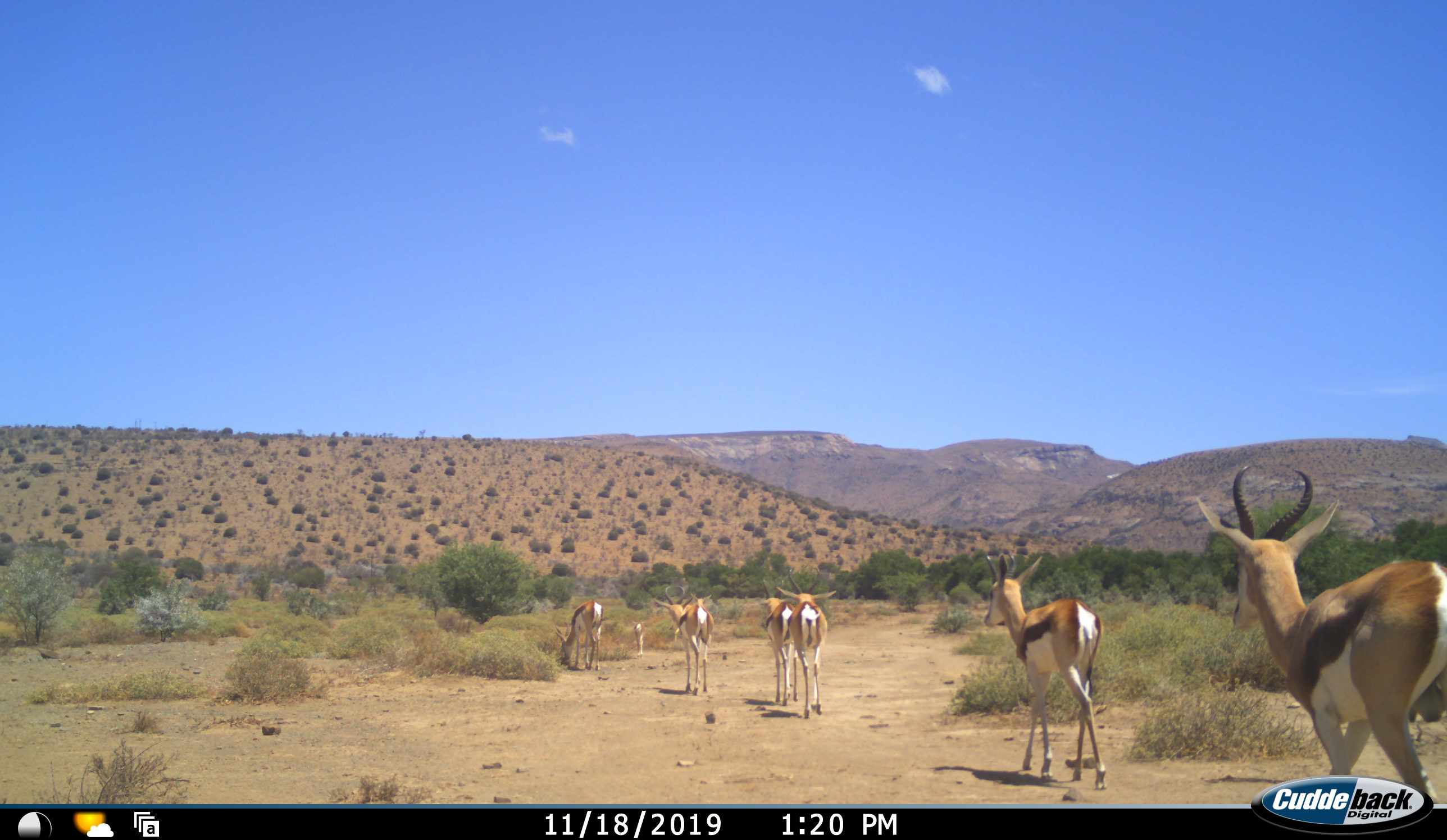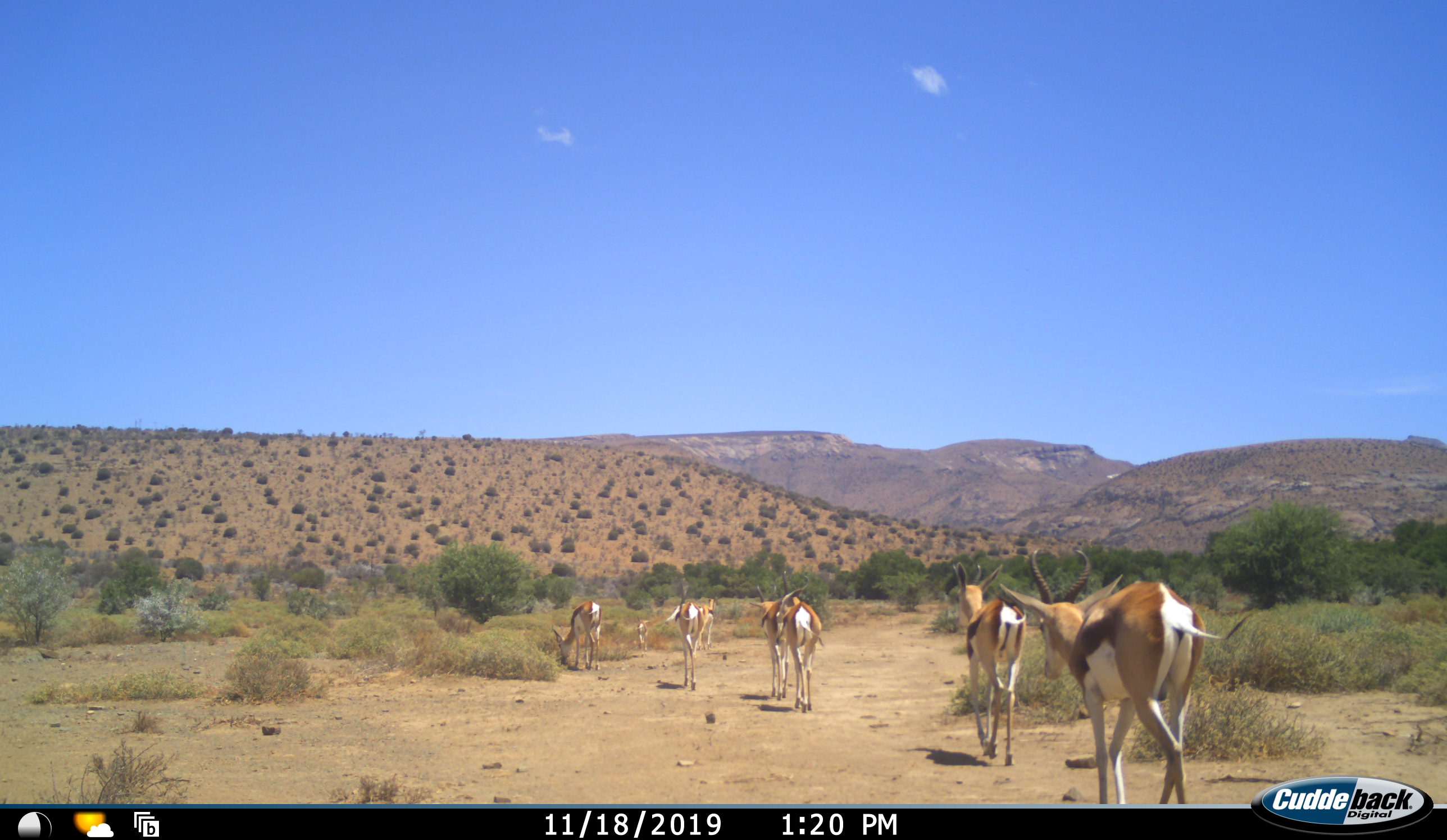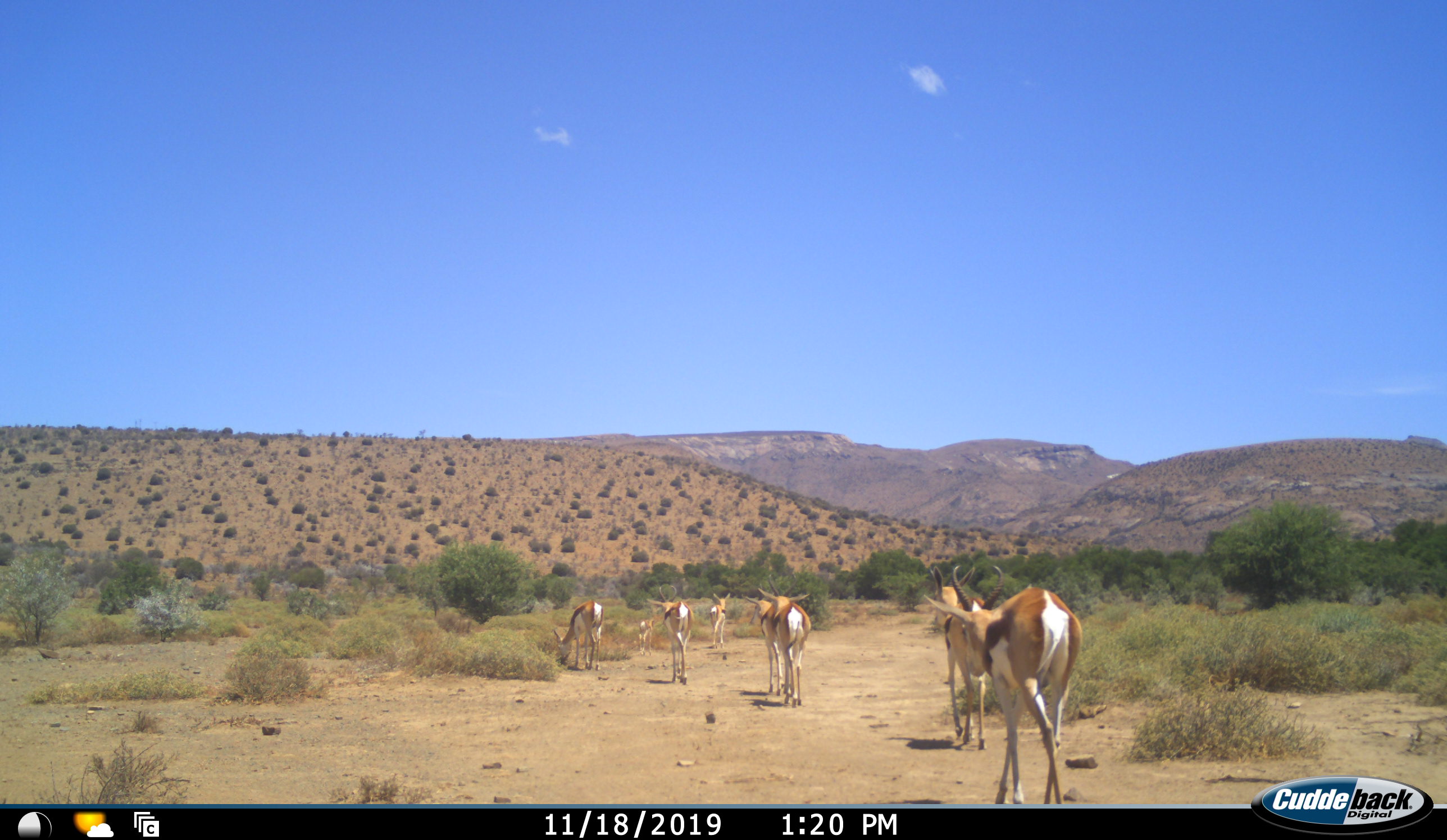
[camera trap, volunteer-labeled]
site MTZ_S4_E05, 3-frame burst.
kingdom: Animalia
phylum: Chordata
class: Mammalia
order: Artiodactyla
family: Bovidae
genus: Antidorcas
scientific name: Antidorcas marsupialis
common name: springbok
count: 8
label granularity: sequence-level